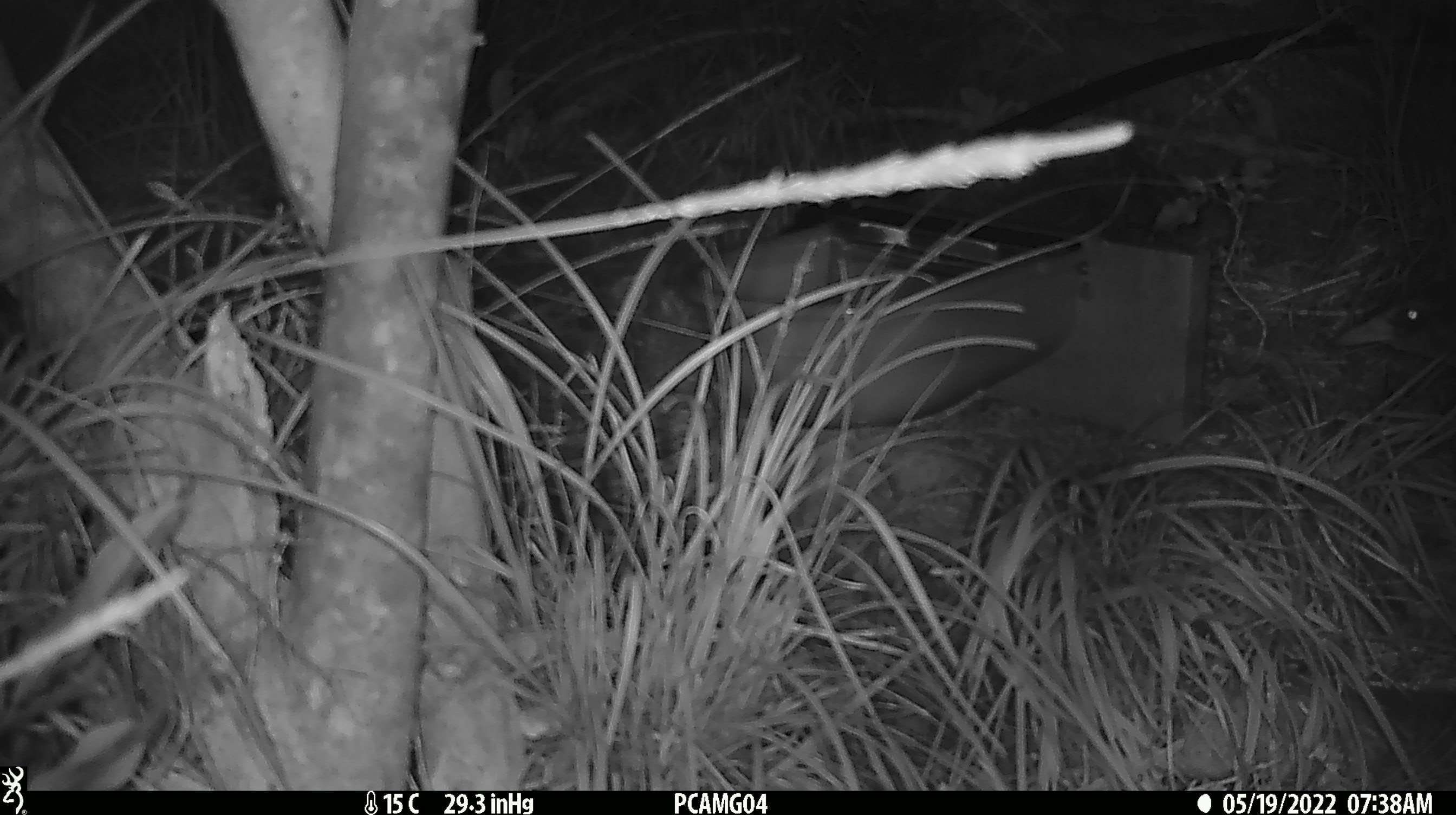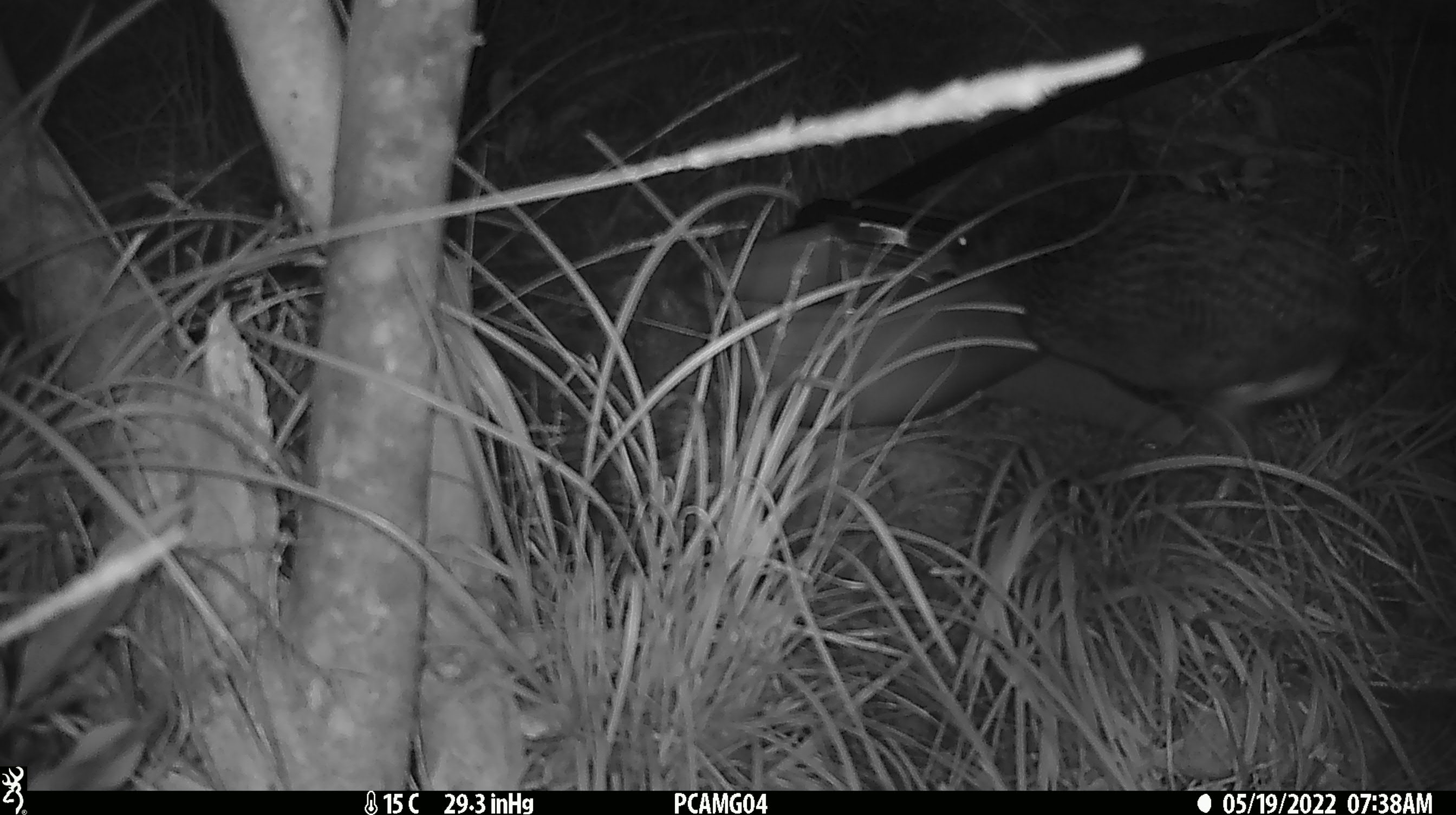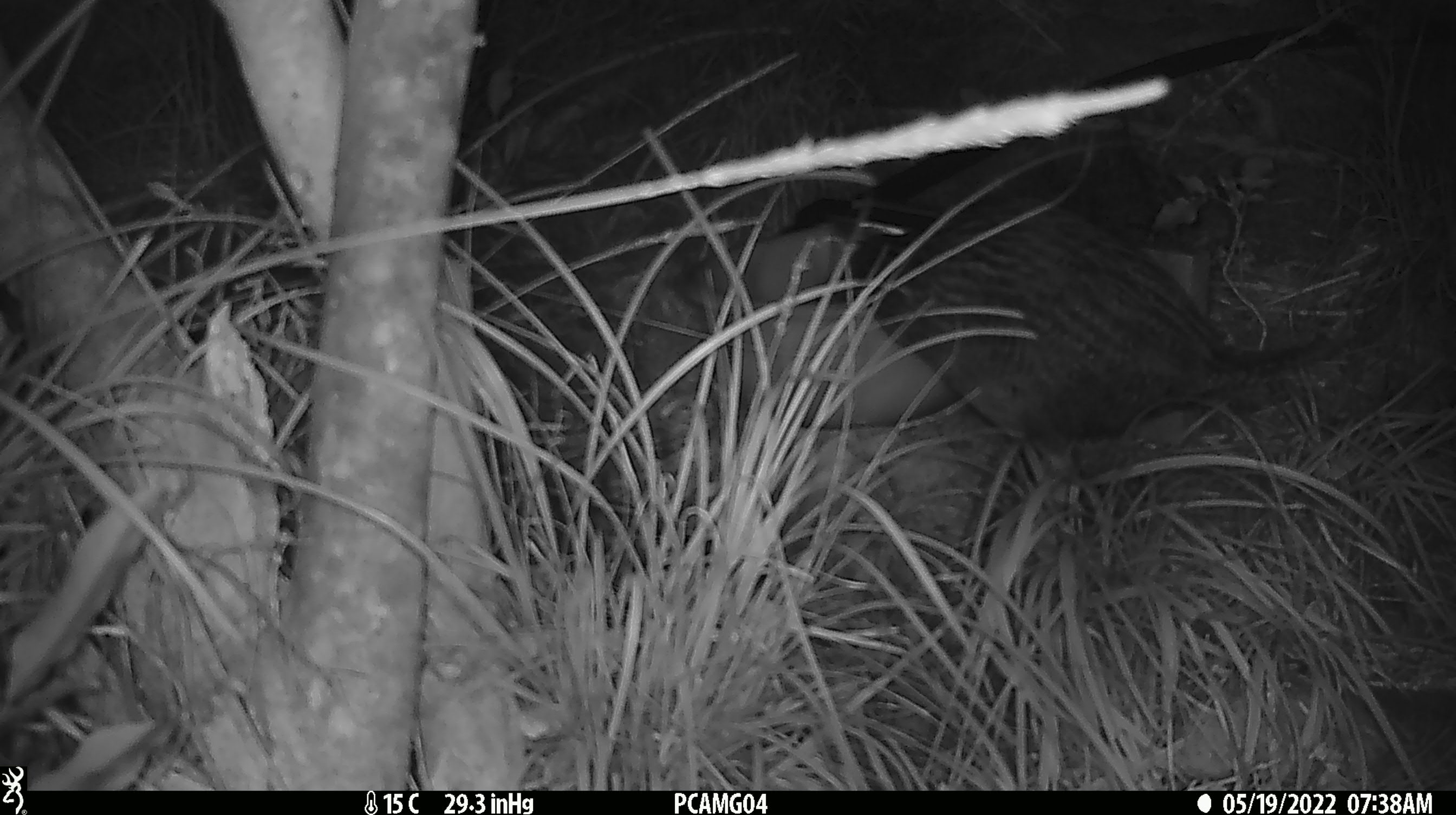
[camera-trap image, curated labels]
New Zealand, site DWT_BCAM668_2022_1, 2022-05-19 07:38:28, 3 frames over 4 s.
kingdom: Animalia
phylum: Chordata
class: Aves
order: Gruiformes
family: Rallidae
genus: Gallirallus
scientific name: Gallirallus australis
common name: weka